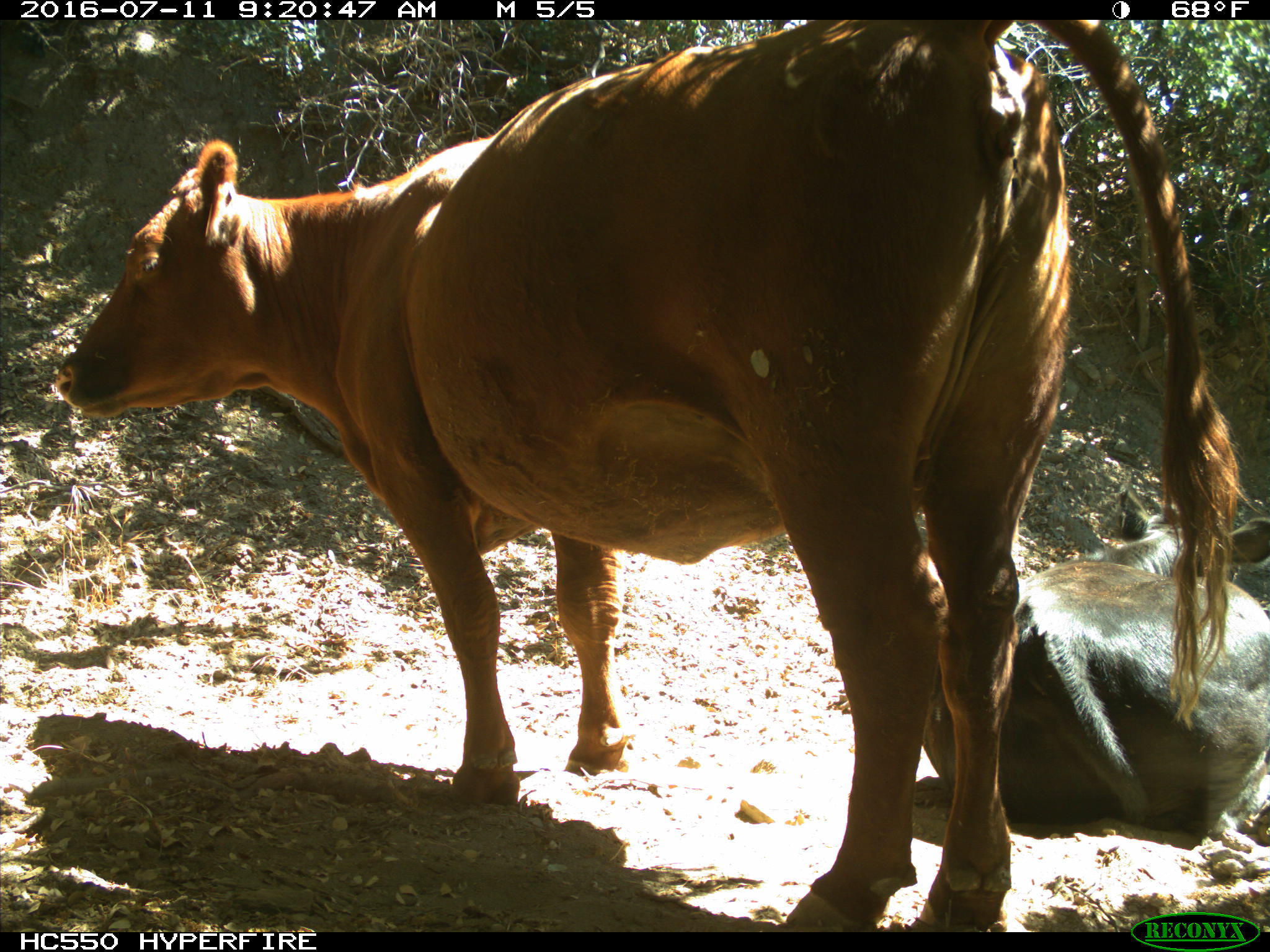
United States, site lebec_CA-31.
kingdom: Animalia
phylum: Chordata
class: Mammalia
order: Artiodactyla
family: Bovidae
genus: Bos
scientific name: Bos taurus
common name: domestic cow